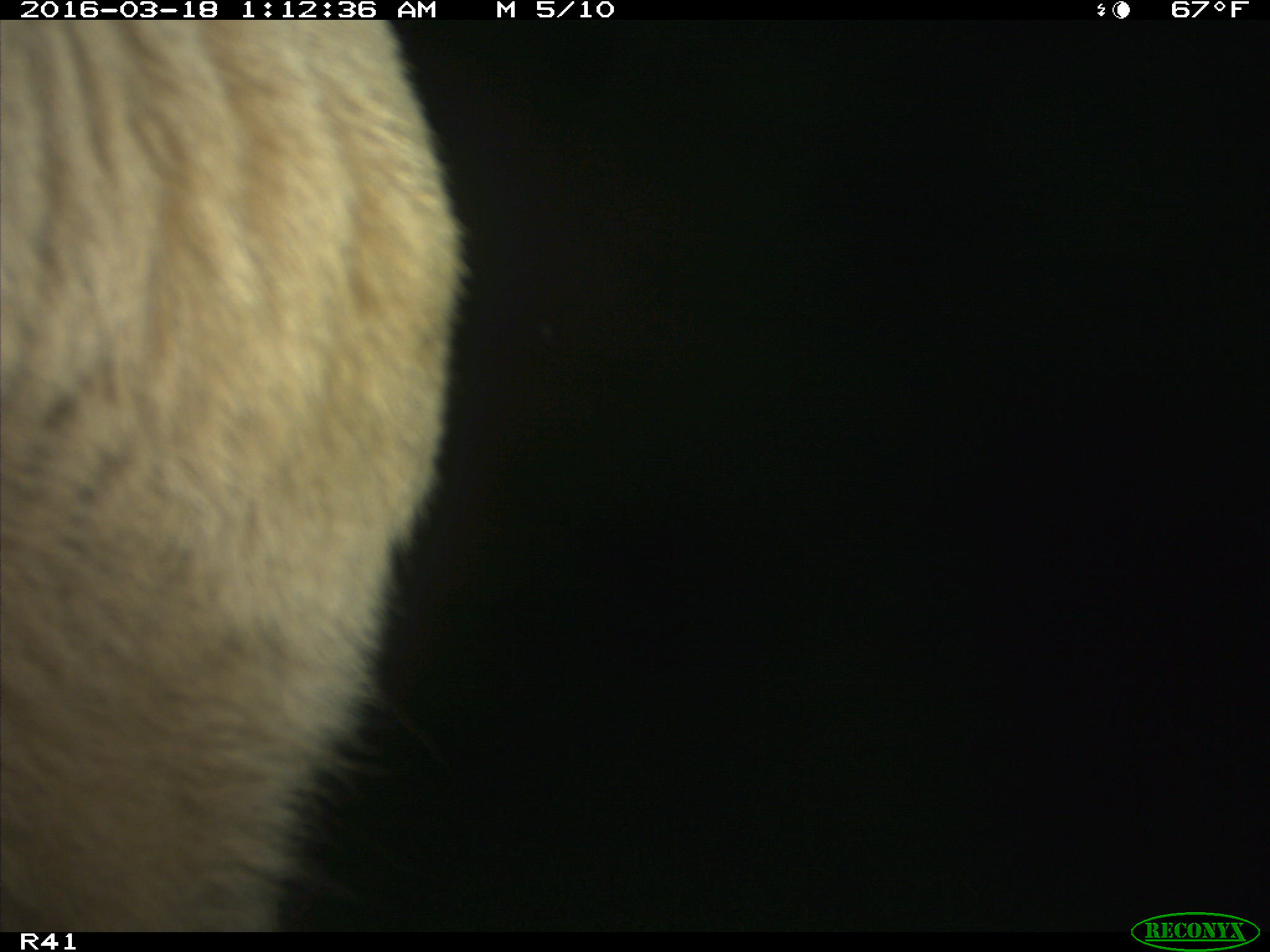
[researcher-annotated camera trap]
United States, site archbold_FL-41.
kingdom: Animalia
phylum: Chordata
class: Mammalia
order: Artiodactyla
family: Bovidae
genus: Bos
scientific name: Bos taurus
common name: domestic cow